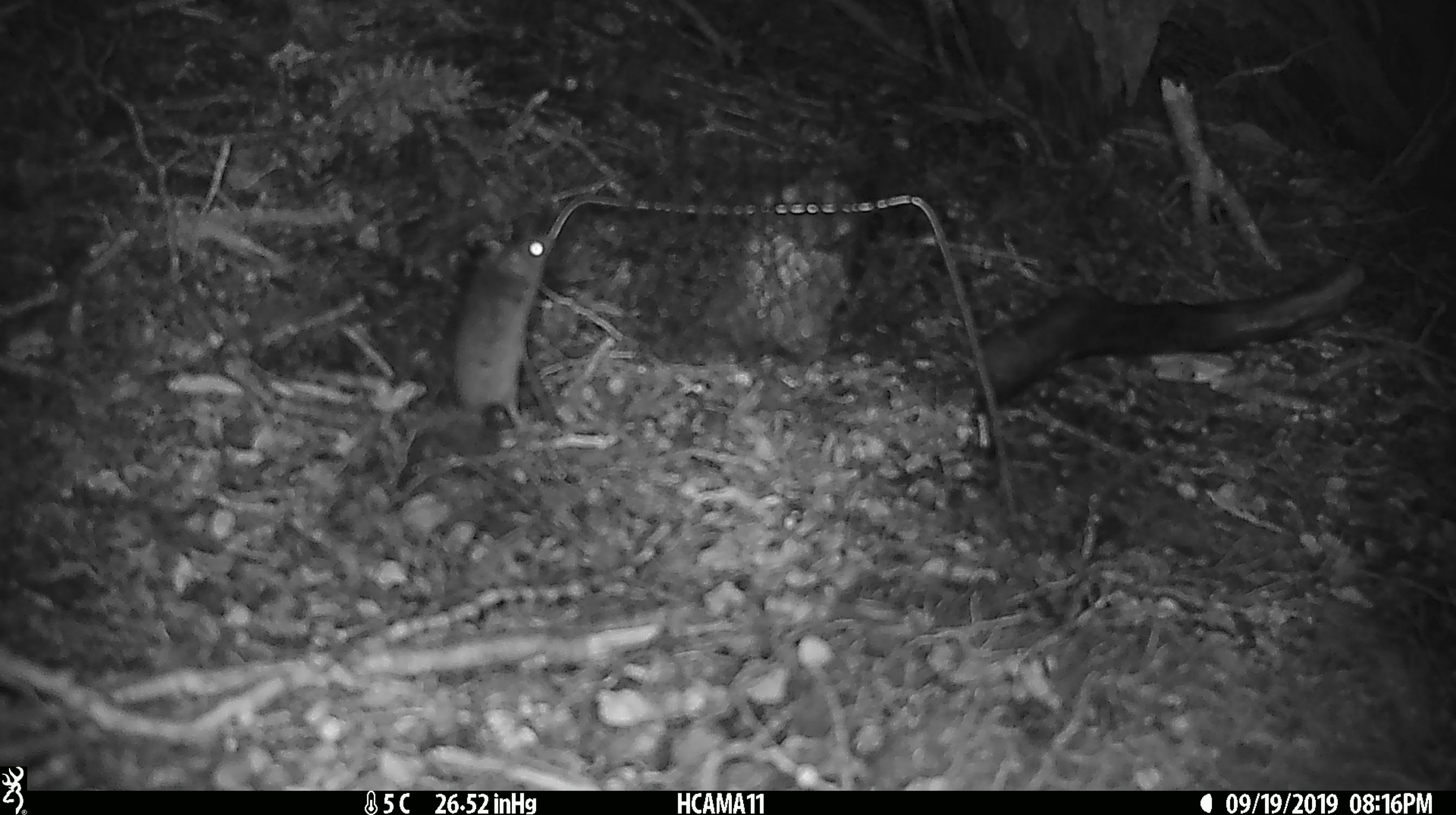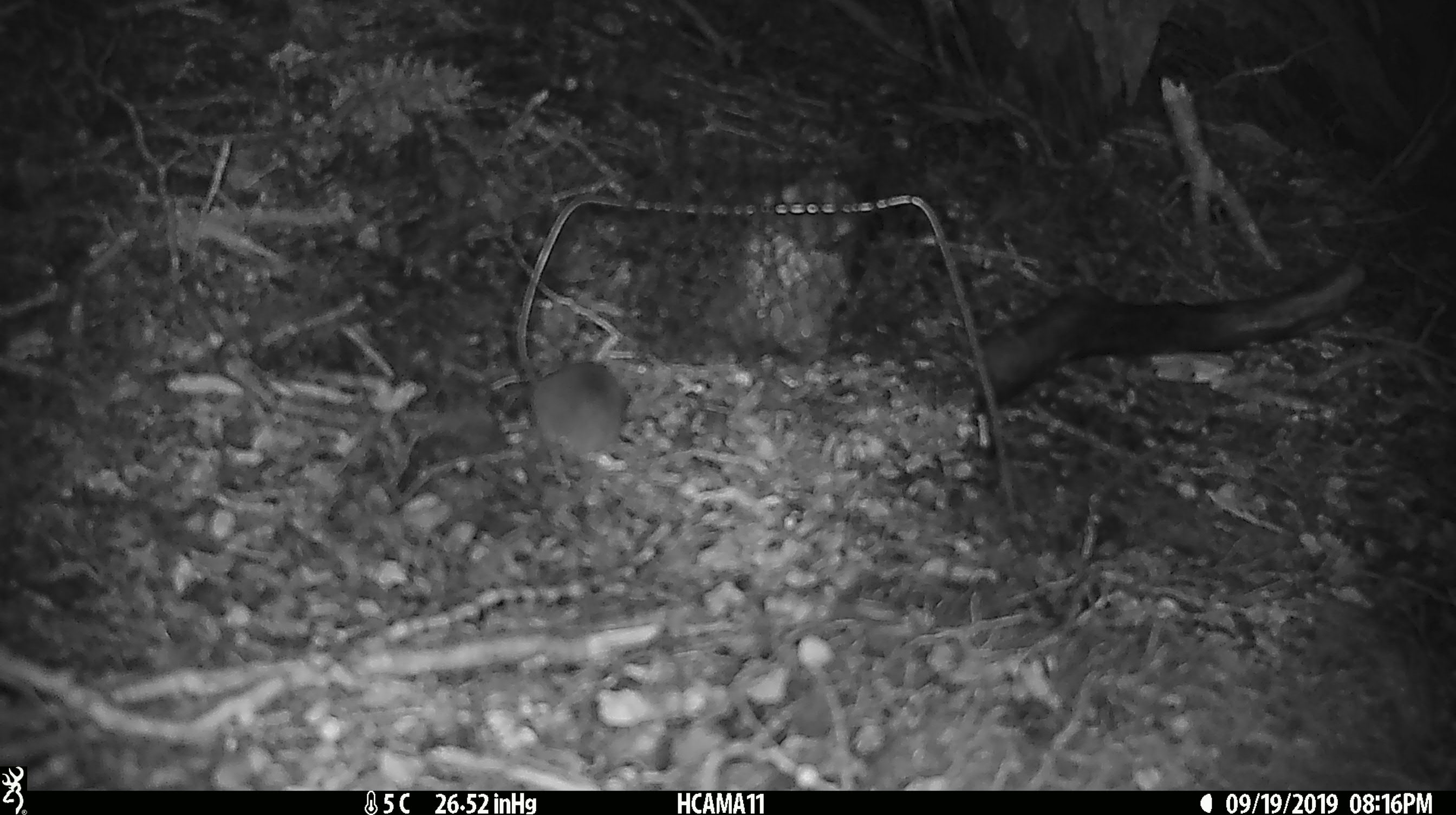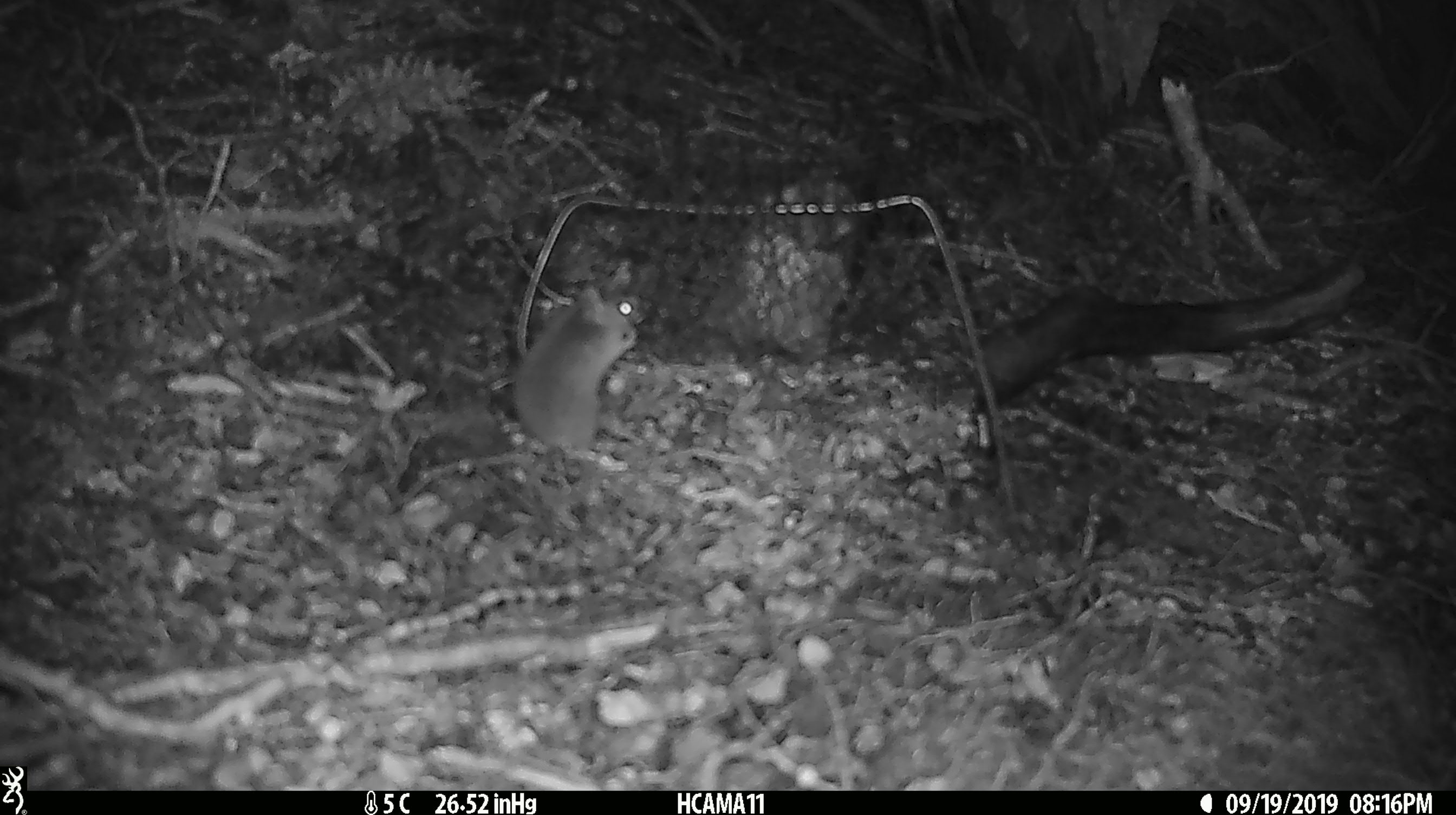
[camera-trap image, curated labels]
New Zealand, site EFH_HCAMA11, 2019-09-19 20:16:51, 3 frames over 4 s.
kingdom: Animalia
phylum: Chordata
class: Mammalia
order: Rodentia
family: Muridae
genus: Mus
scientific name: Mus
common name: mouse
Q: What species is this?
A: Mouse (Mus).